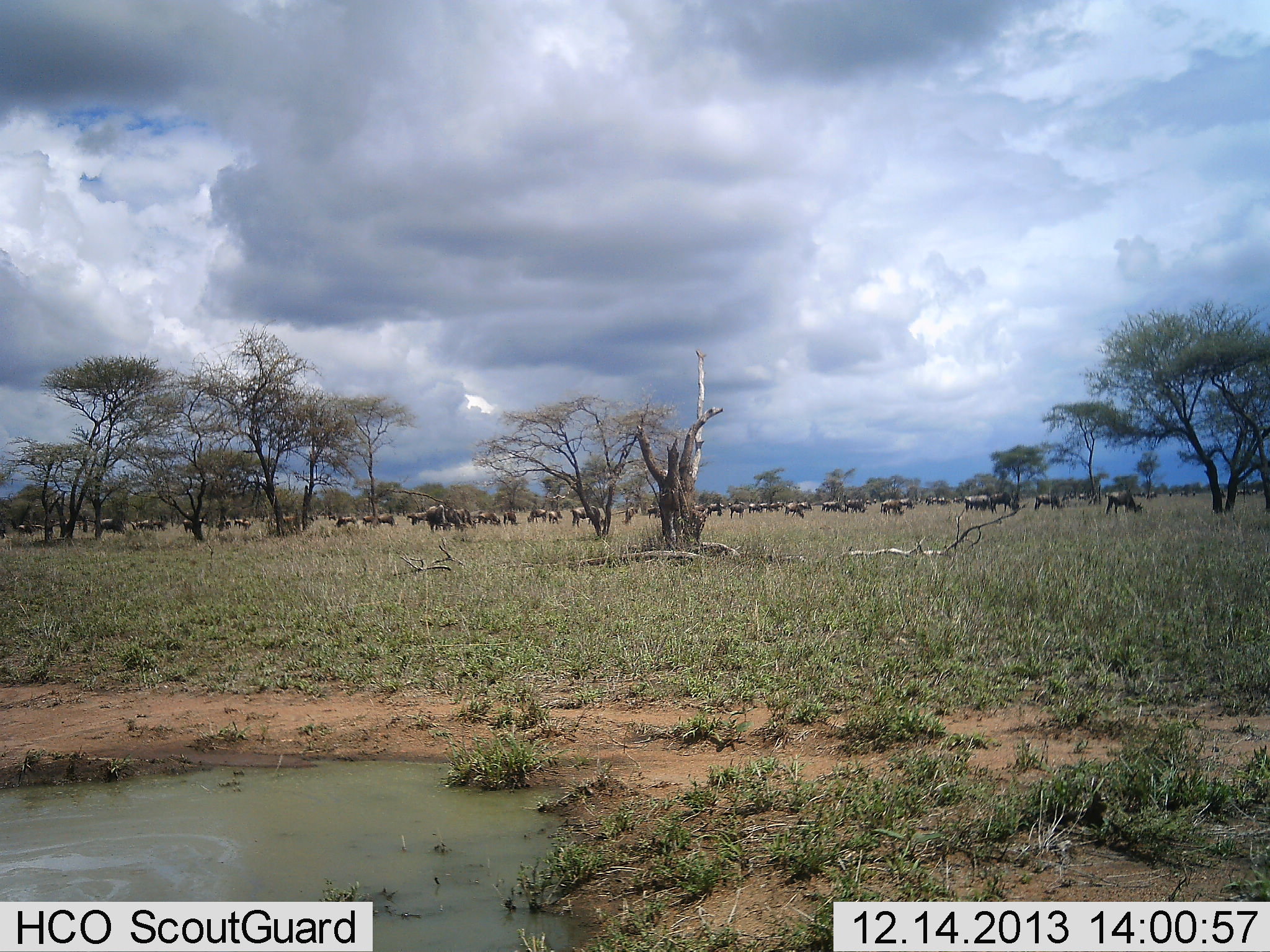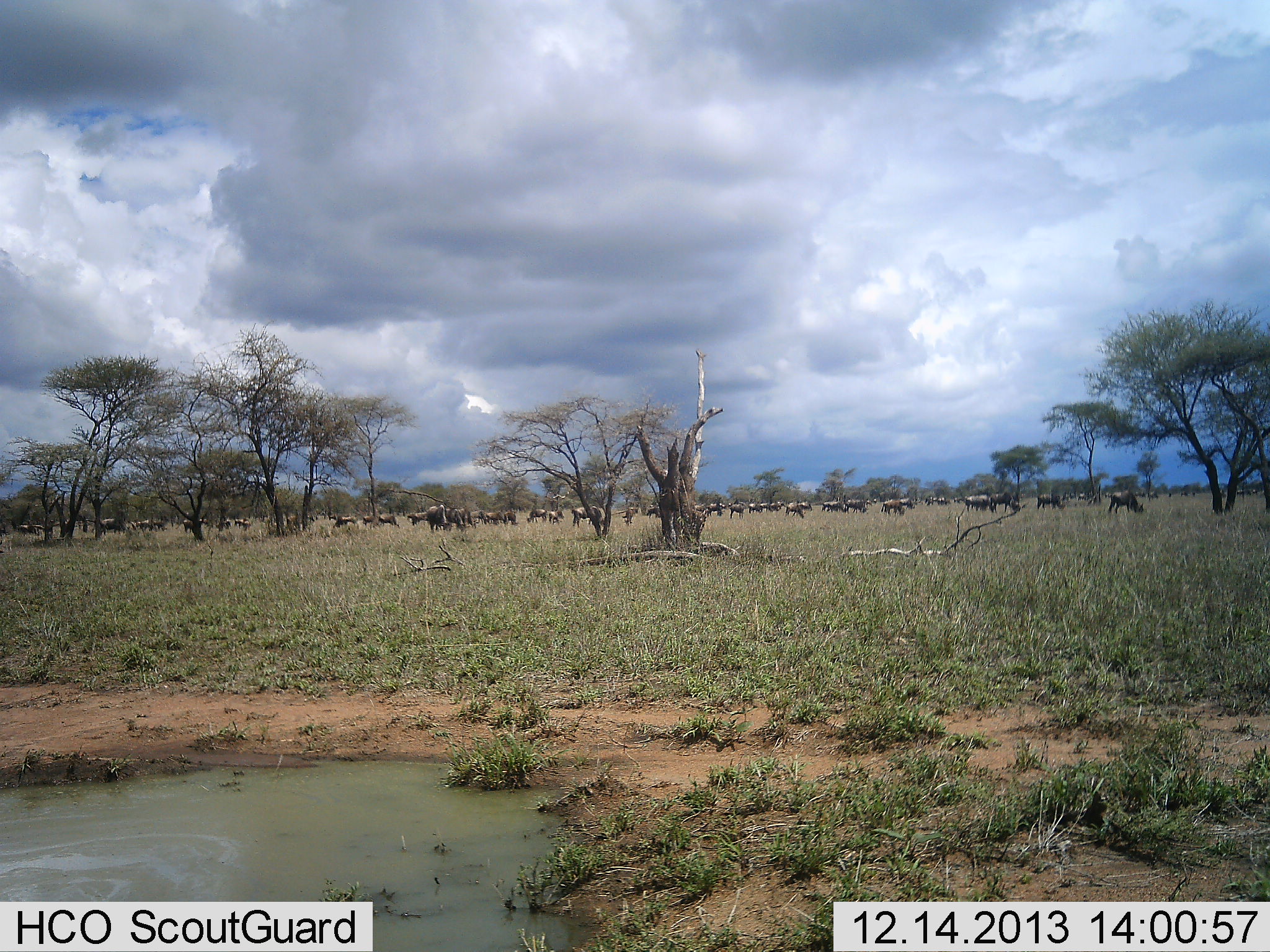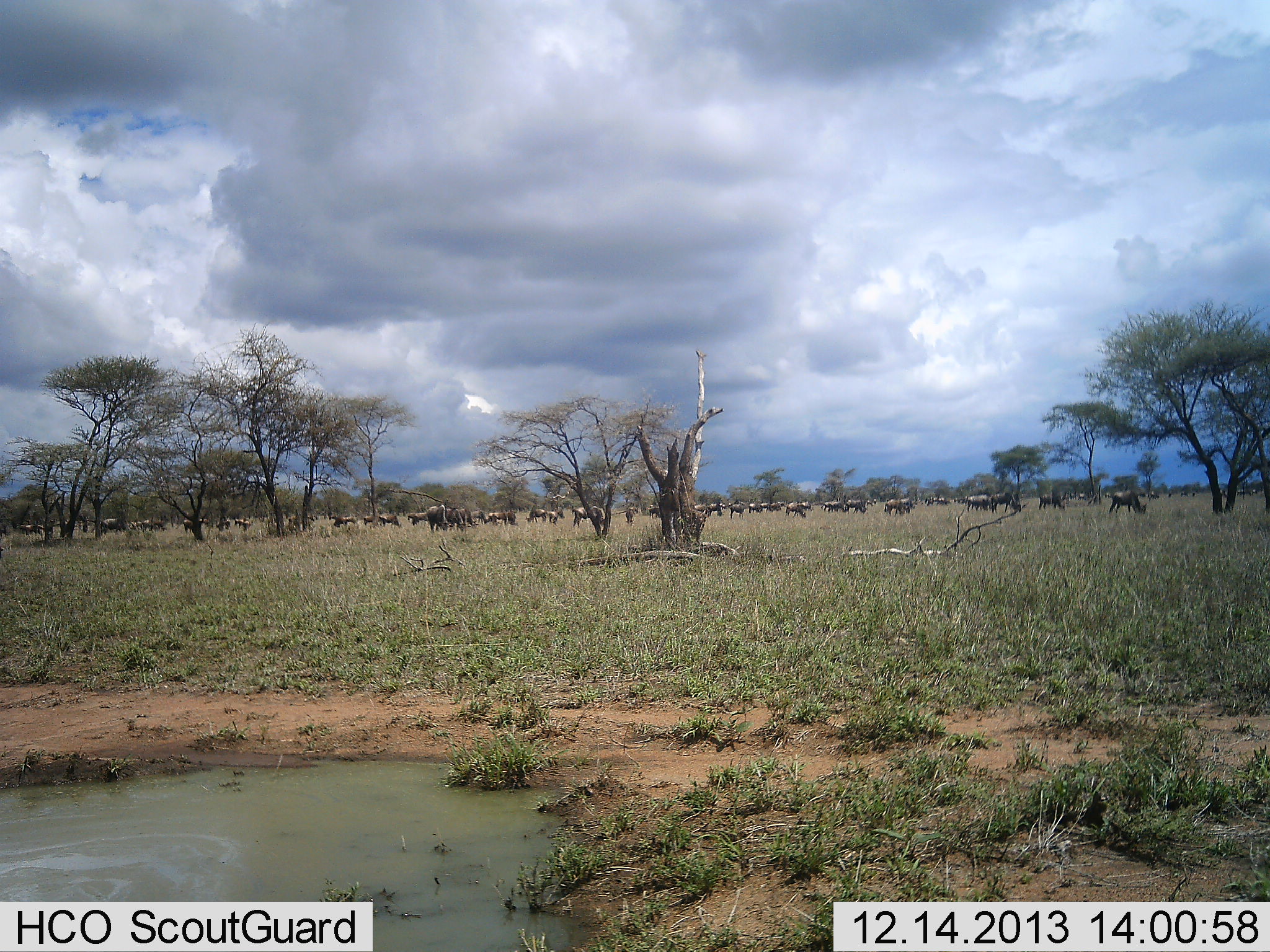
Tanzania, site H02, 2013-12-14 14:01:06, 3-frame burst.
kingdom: Animalia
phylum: Chordata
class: Mammalia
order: Artiodactyla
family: Bovidae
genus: Connochaetes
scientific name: Connochaetes taurinus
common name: blue wildebeest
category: wildebeest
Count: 11-50.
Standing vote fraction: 40%.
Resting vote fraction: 0%.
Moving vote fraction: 40%.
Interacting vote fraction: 0%.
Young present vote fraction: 0%.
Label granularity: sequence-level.